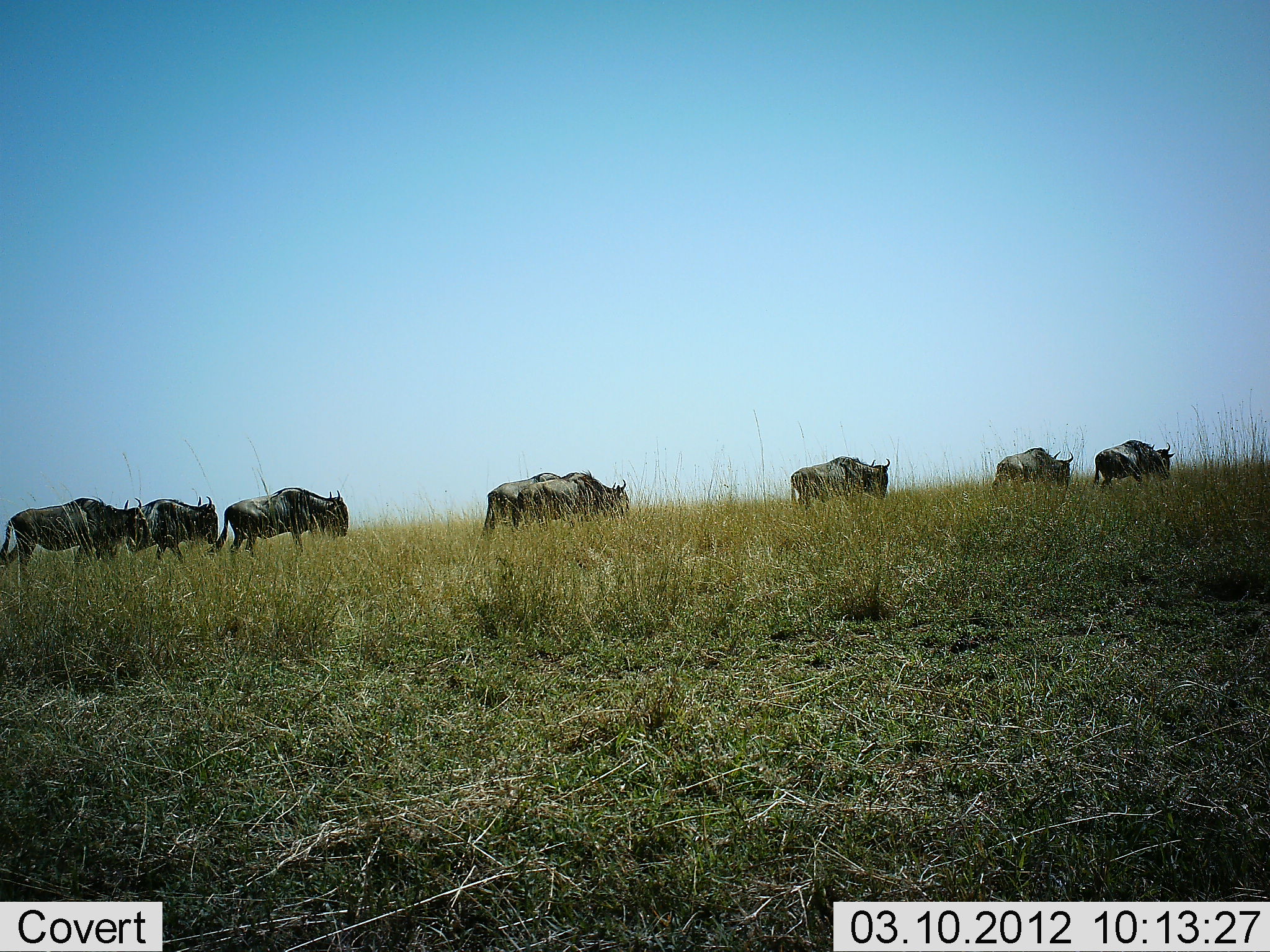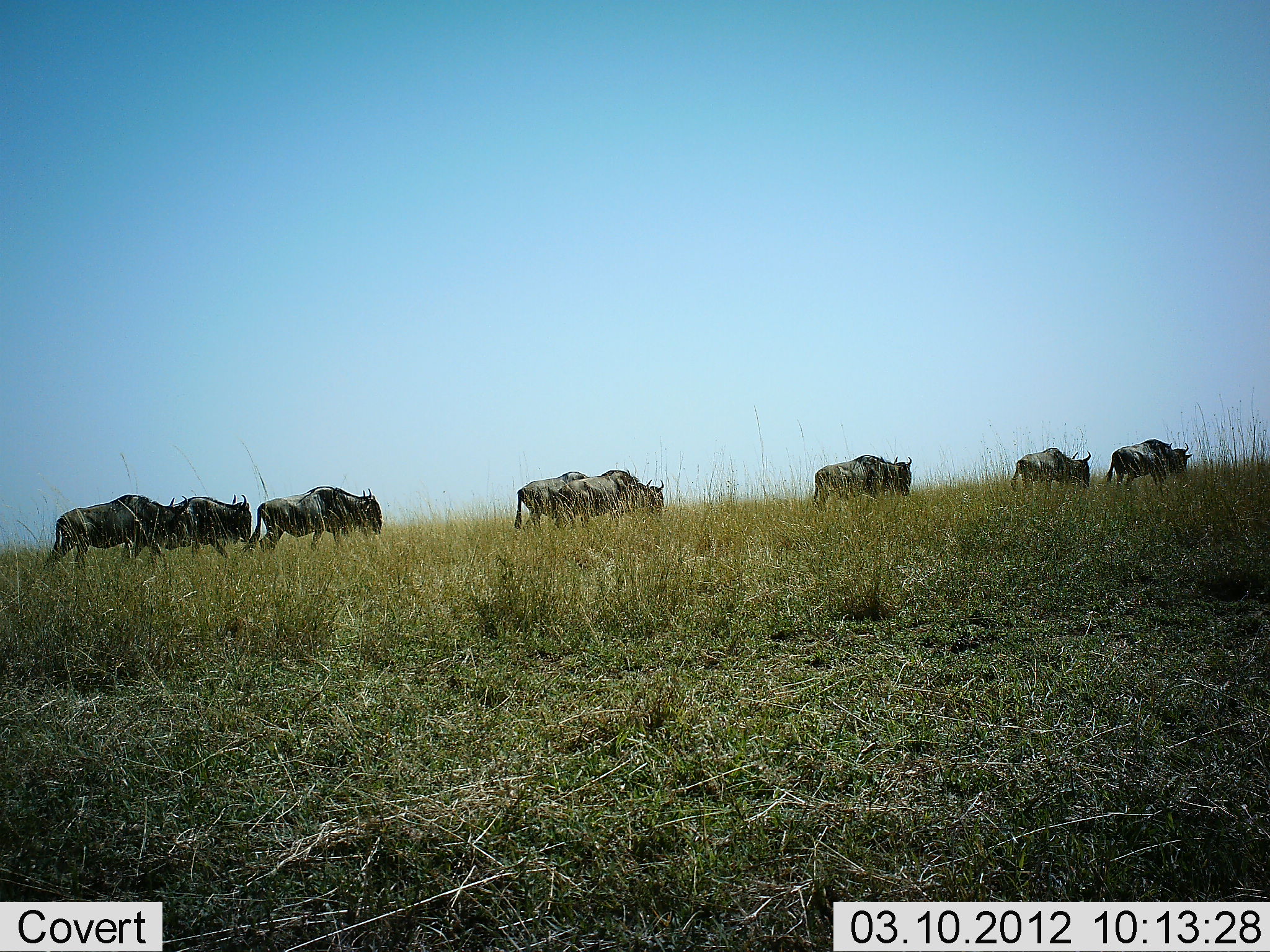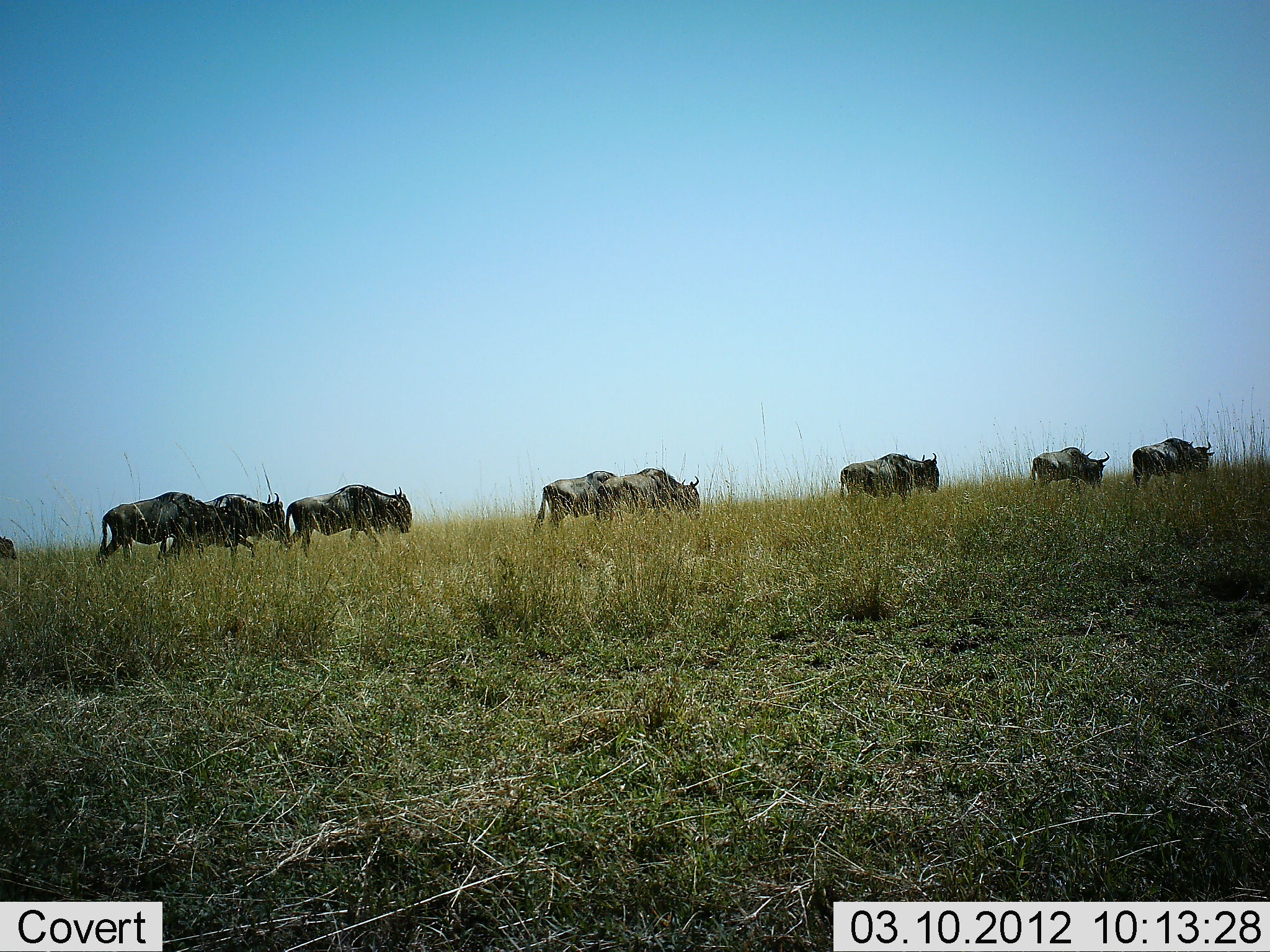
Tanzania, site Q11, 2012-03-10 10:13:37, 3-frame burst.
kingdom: Animalia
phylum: Chordata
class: Mammalia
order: Artiodactyla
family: Bovidae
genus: Connochaetes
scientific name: Connochaetes taurinus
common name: blue wildebeest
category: wildebeest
Wildebeest (blue wildebeest) (Connochaetes taurinus), count 9. Behavior (volunteer vote fractions): standing 0%, resting 0%, moving 100%, interacting 0%. Young present (vote fraction): 0%. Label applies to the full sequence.